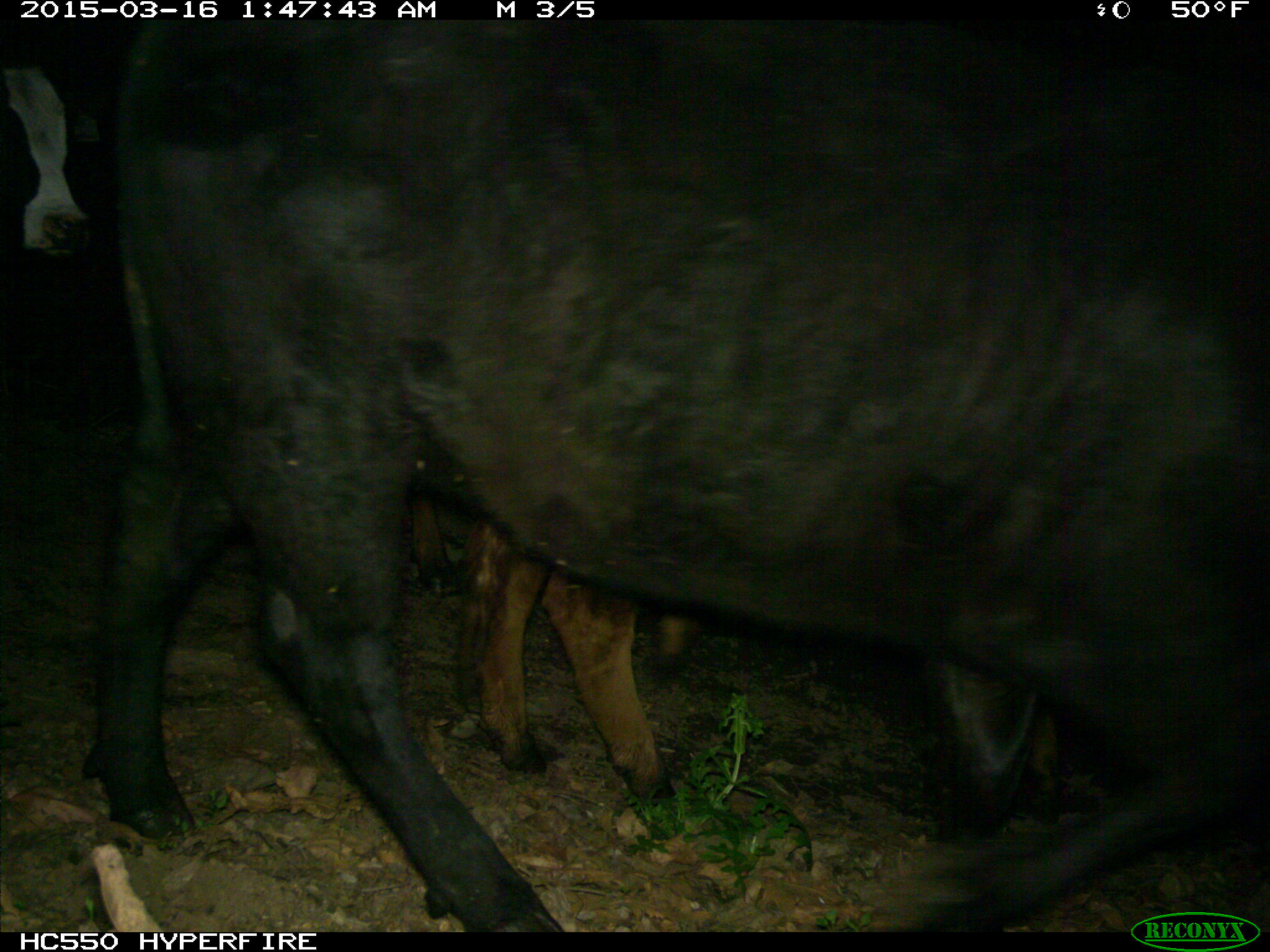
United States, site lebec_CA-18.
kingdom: Animalia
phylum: Chordata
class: Mammalia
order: Artiodactyla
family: Bovidae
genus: Bos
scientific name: Bos taurus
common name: domestic cow